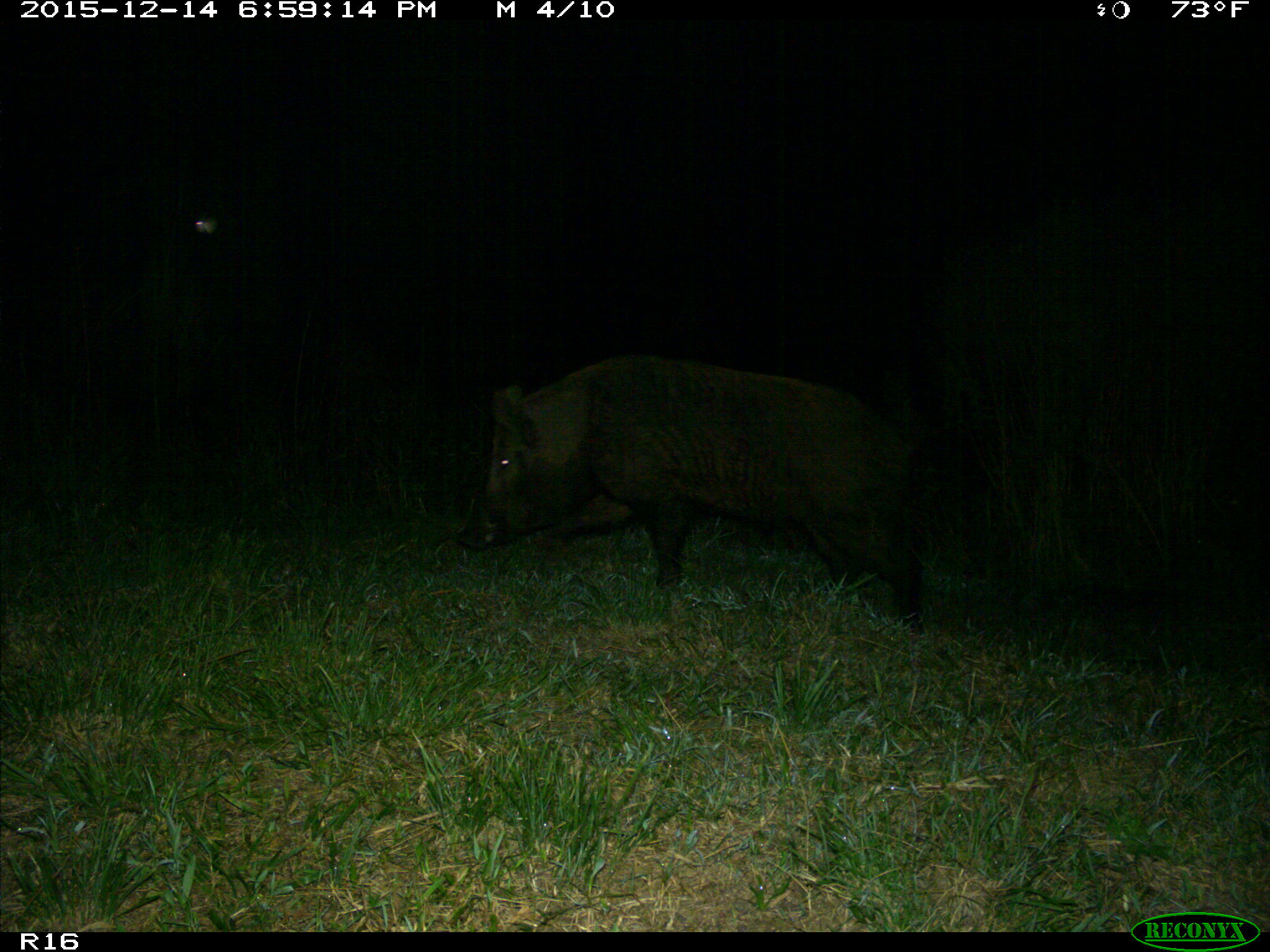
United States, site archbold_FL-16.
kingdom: Animalia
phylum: Chordata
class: Mammalia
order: Artiodactyla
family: Suidae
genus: Sus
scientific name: Sus scrofa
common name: wild boar